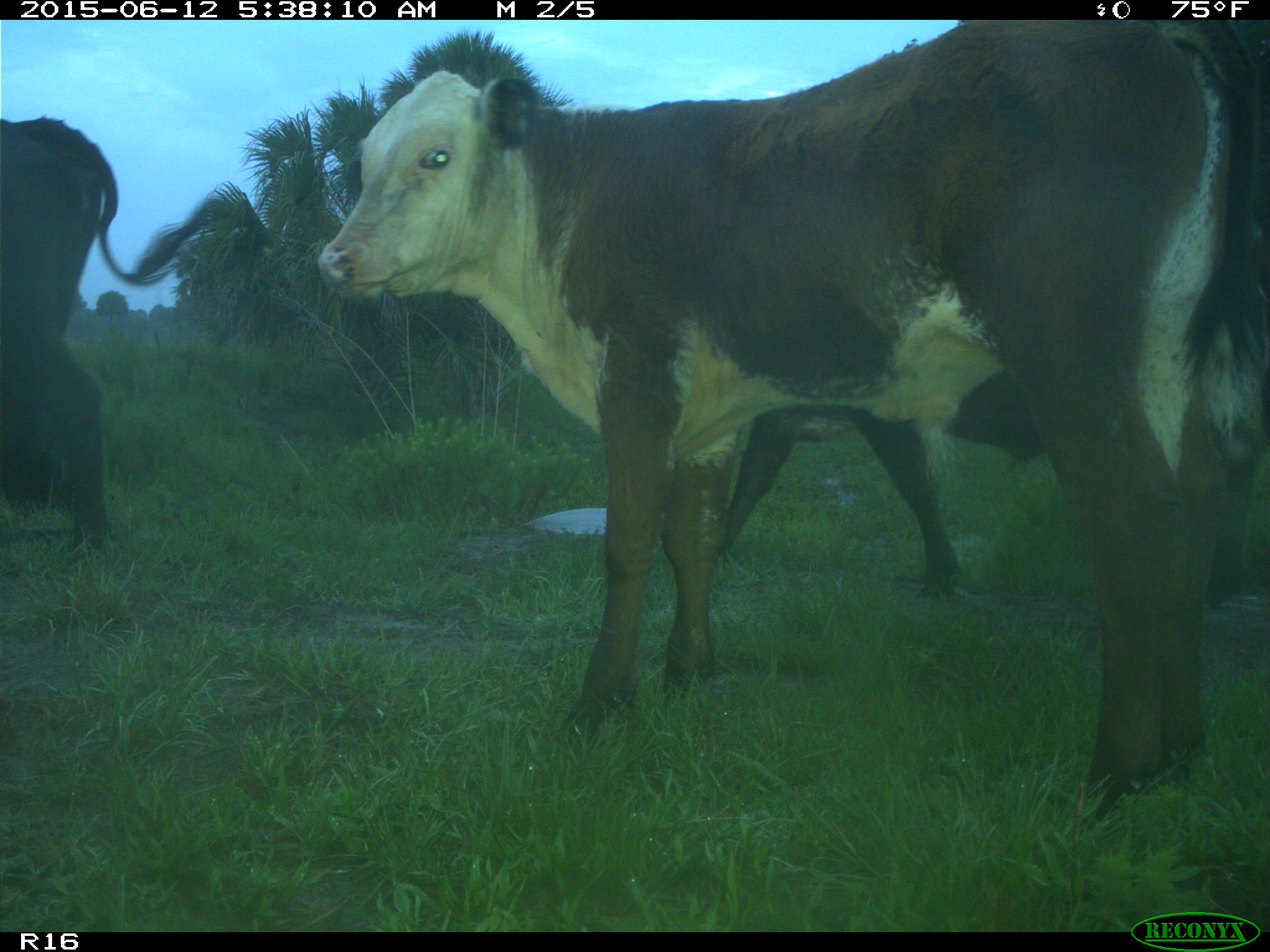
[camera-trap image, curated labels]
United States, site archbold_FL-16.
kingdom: Animalia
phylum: Chordata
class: Mammalia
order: Artiodactyla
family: Bovidae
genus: Bos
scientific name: Bos taurus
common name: domestic cow